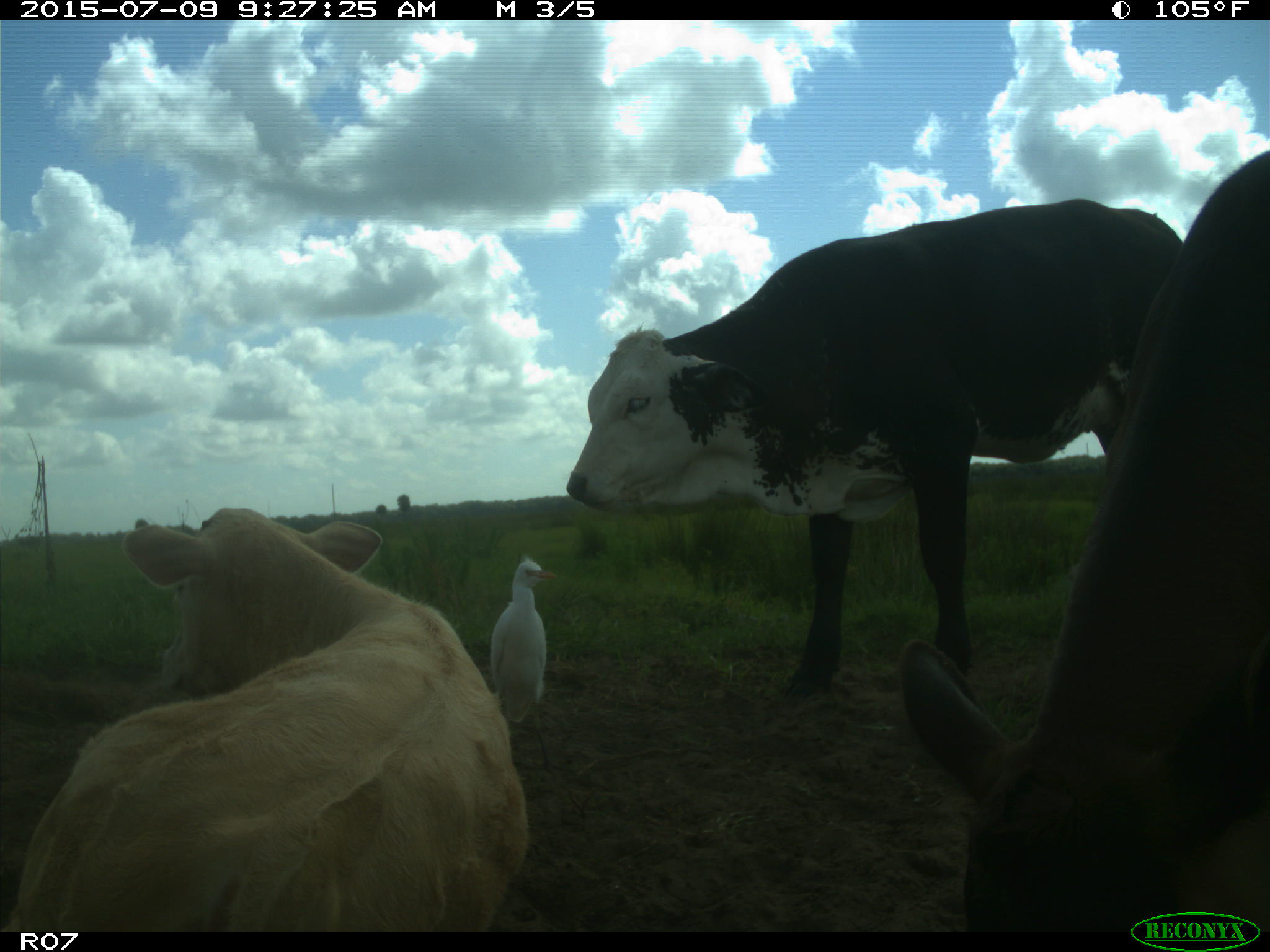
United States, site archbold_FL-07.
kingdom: Animalia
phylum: Chordata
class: Mammalia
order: Artiodactyla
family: Bovidae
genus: Bos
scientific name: Bos taurus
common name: domestic cow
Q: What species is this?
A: Bos taurus (domestic cow).